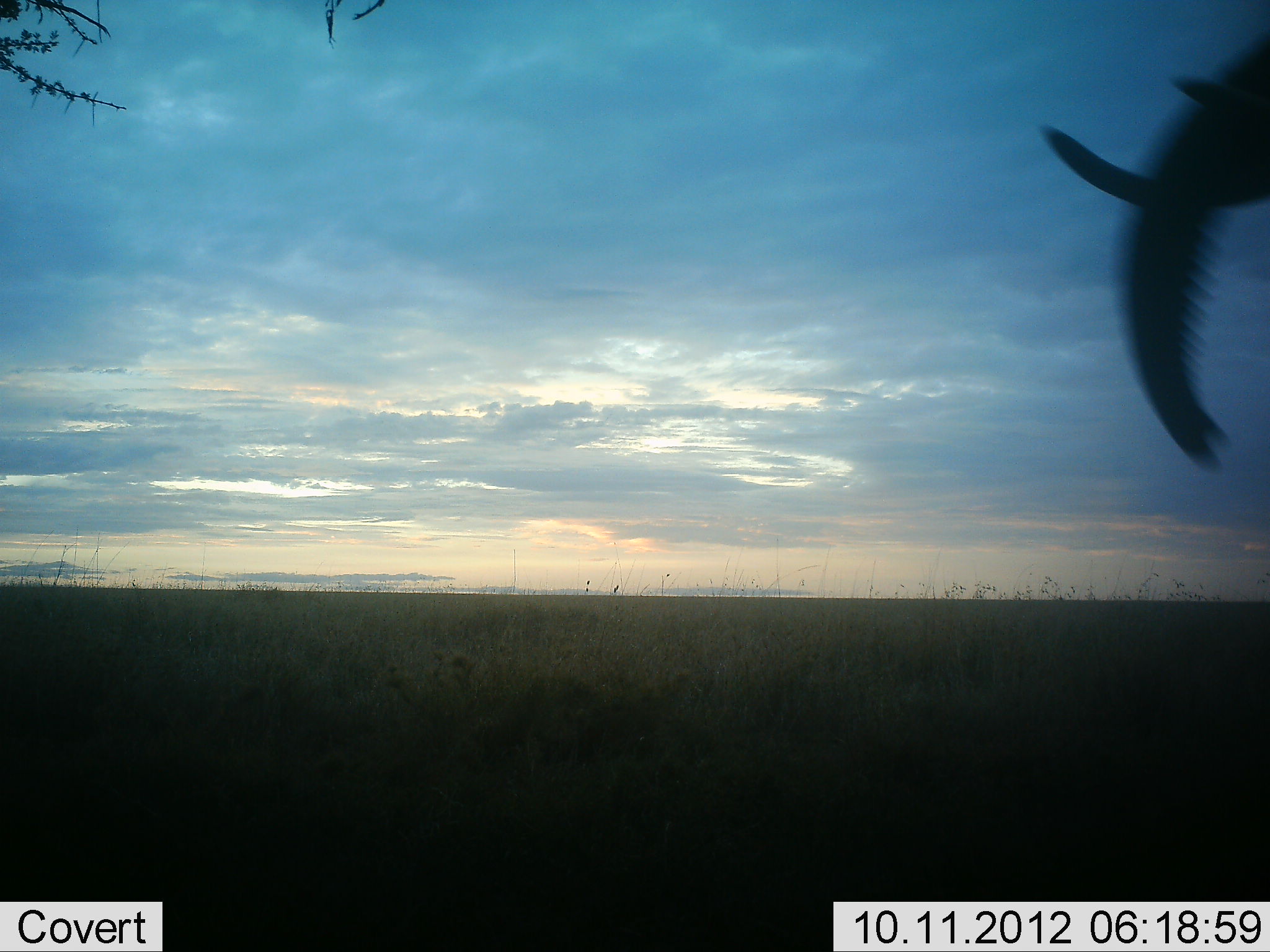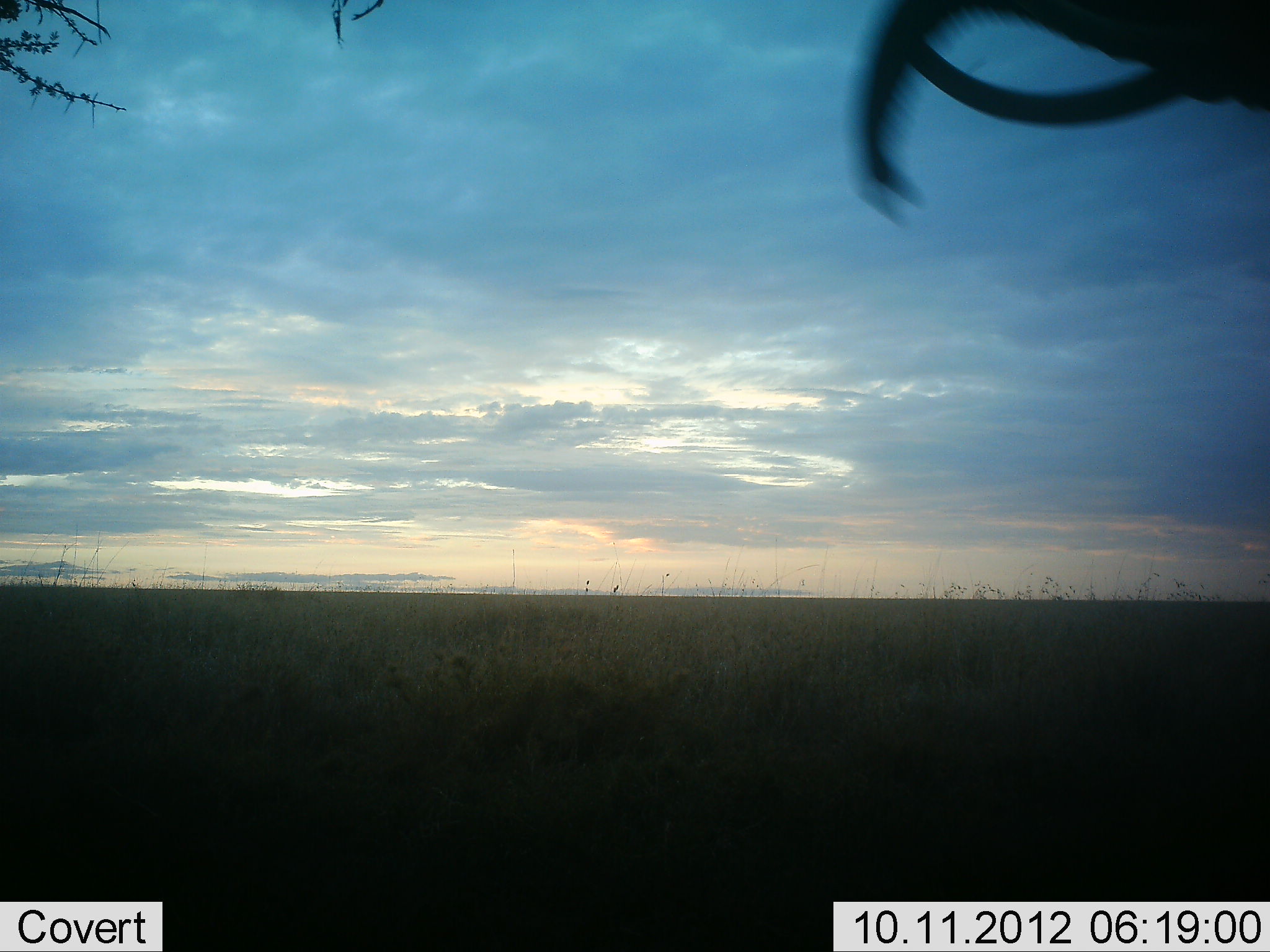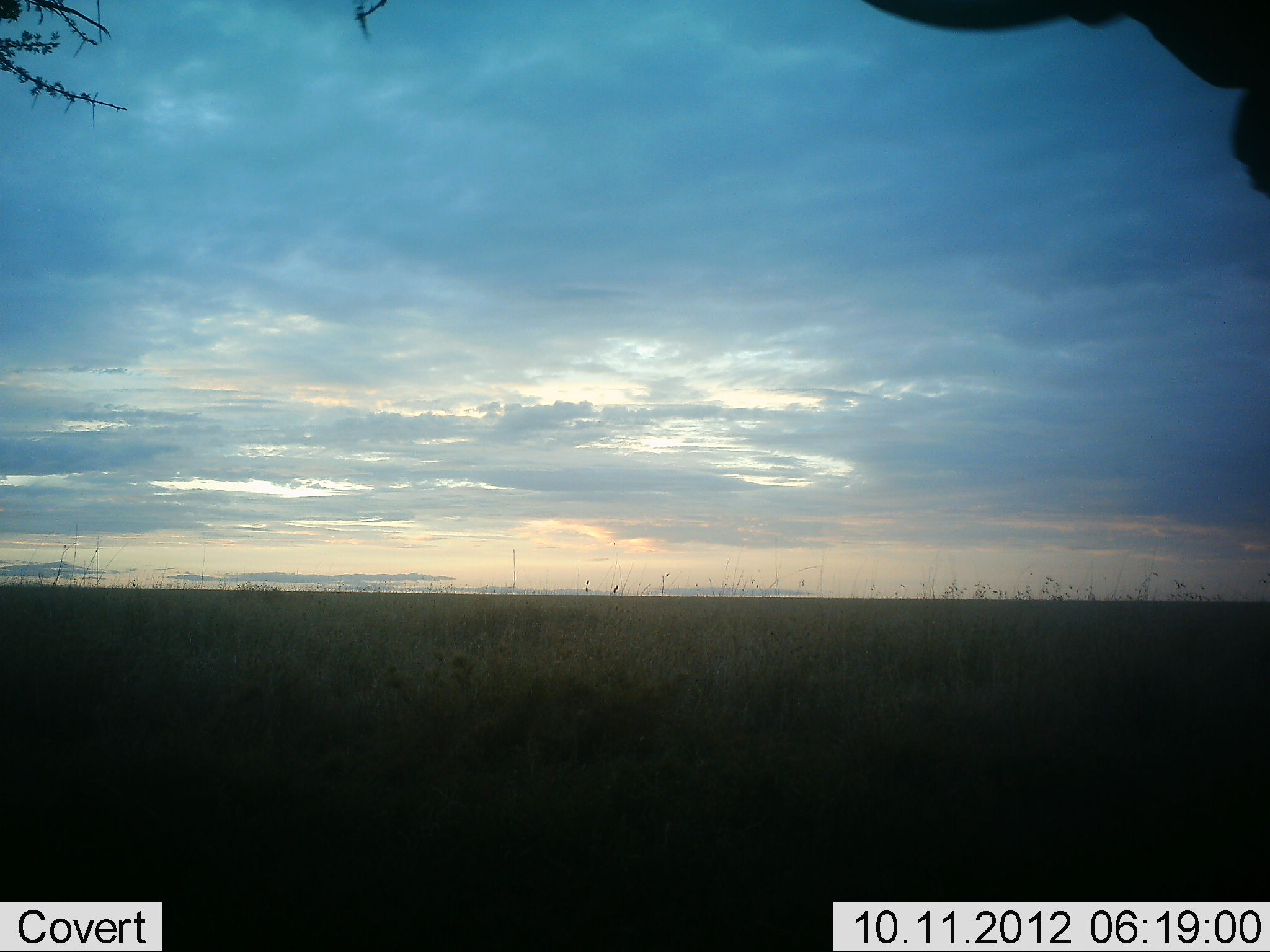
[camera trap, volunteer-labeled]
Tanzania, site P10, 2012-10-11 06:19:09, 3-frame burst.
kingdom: Animalia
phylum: Chordata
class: Mammalia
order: Proboscidea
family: Elephantidae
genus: Loxodonta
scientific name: Loxodonta africana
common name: african bush elephant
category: elephant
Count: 1.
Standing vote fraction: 50%.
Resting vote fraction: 0%.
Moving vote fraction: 10%.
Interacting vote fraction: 20%.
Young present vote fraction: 0%.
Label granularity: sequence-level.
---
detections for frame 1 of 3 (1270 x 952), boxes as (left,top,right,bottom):
animal: (1038,0,1270,478)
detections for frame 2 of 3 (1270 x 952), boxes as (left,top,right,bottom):
animal: (852,0,1270,228)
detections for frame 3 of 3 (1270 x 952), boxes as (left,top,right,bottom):
animal: (866,0,1270,198)